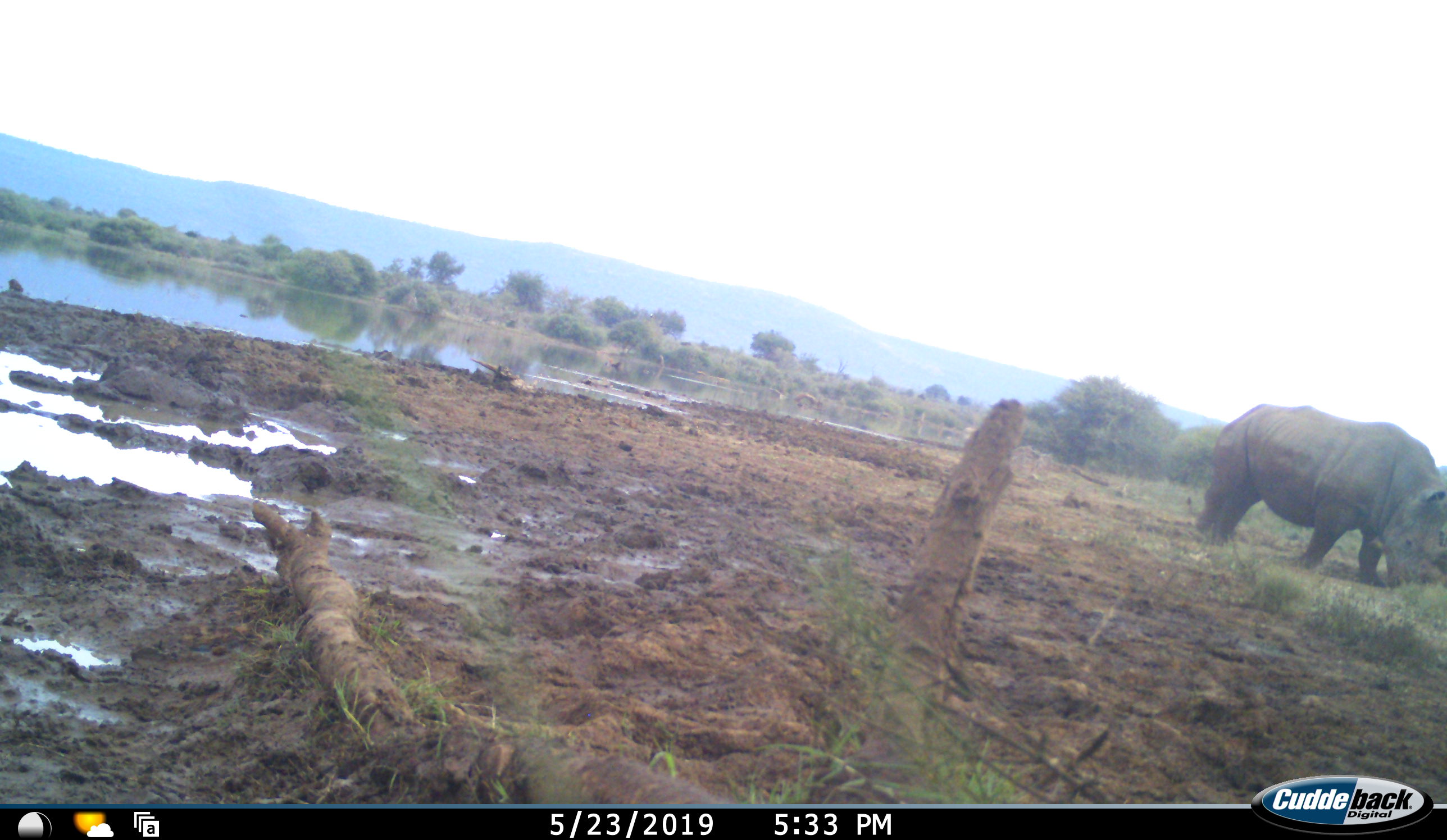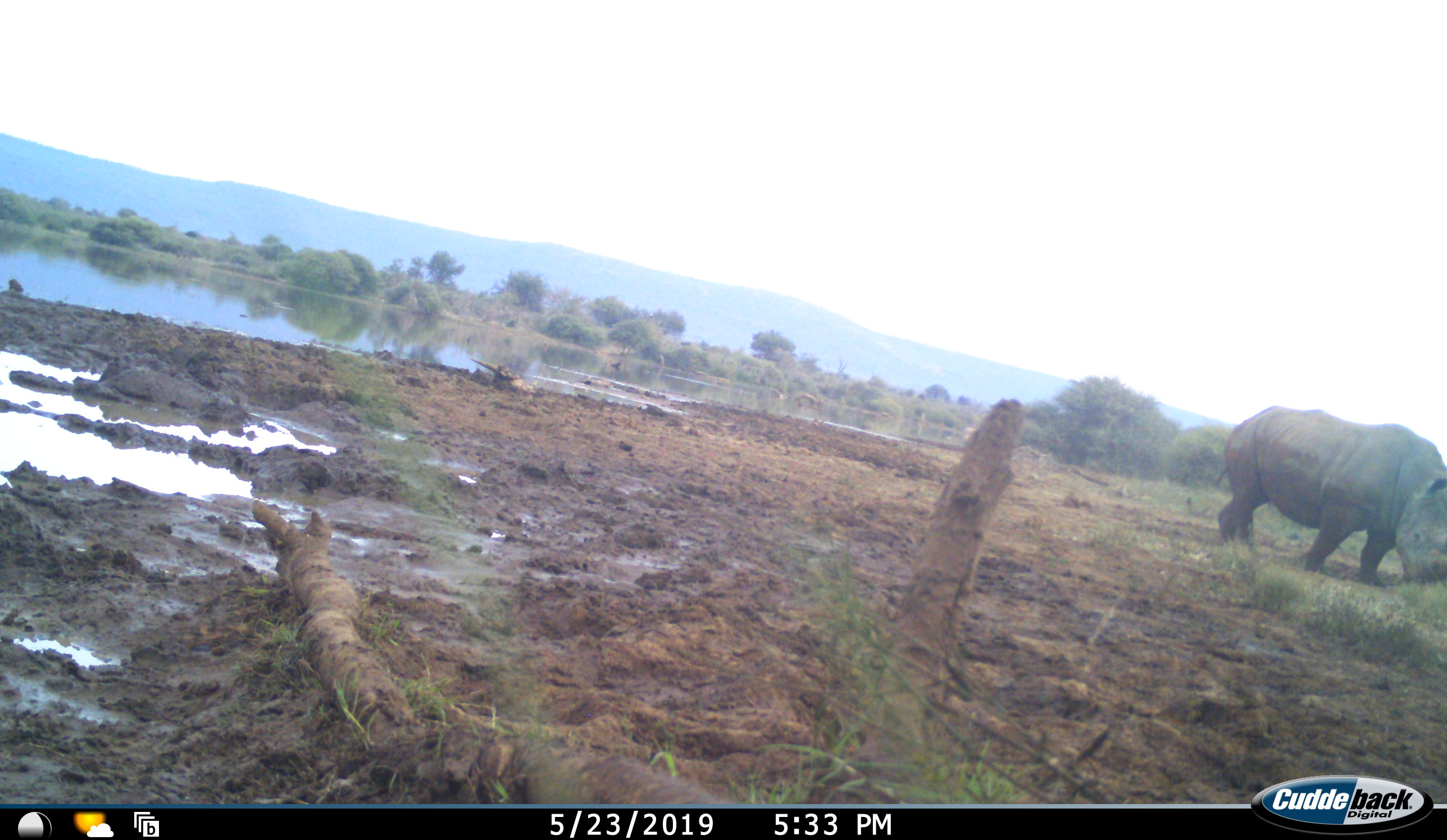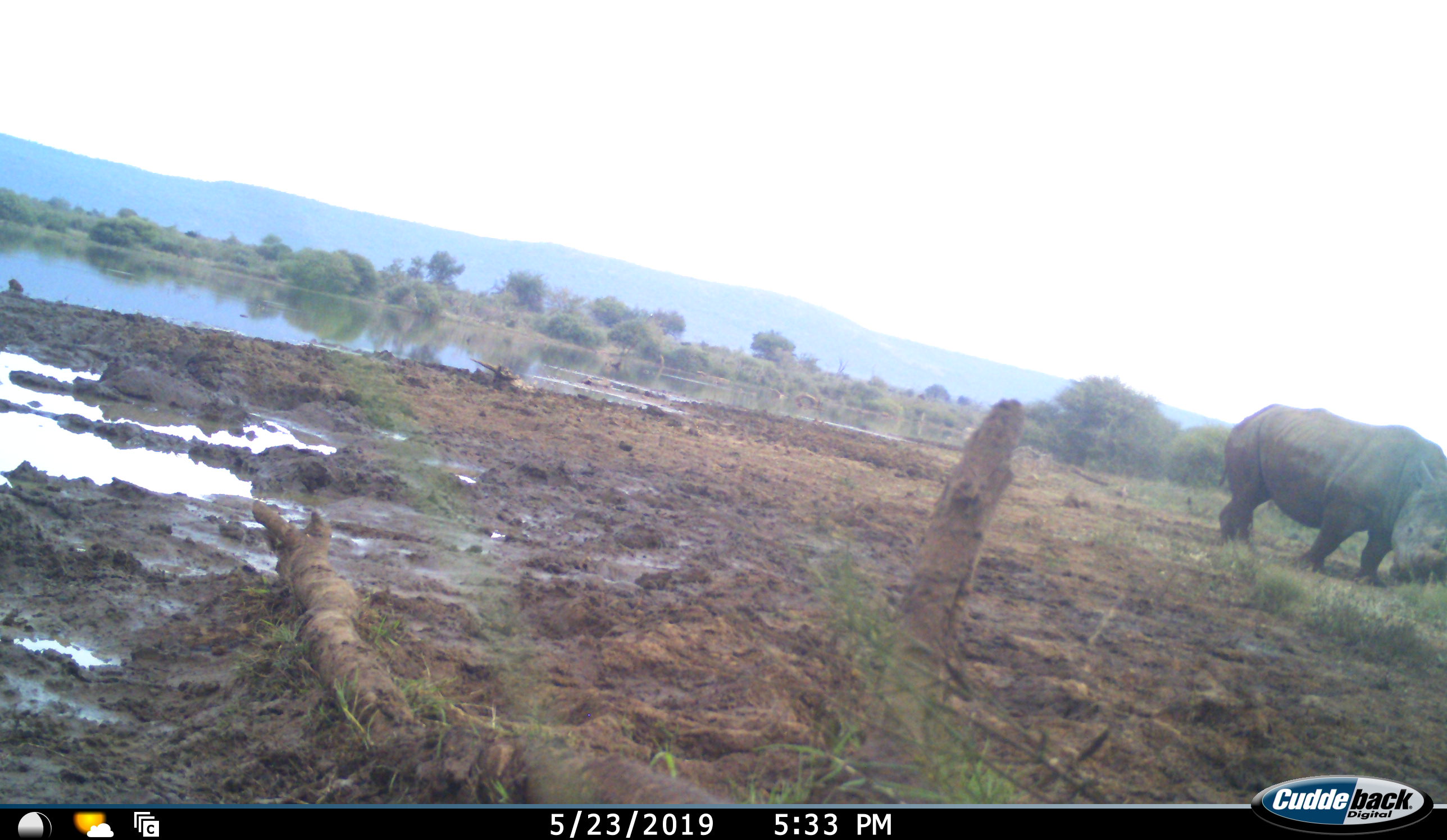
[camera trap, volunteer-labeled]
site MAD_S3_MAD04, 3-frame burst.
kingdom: Animalia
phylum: Chordata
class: Mammalia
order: Perissodactyla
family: Rhinocerotidae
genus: Ceratotherium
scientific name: Ceratotherium simum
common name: white rhinoceros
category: rhinoceroswhite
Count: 1.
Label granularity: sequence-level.